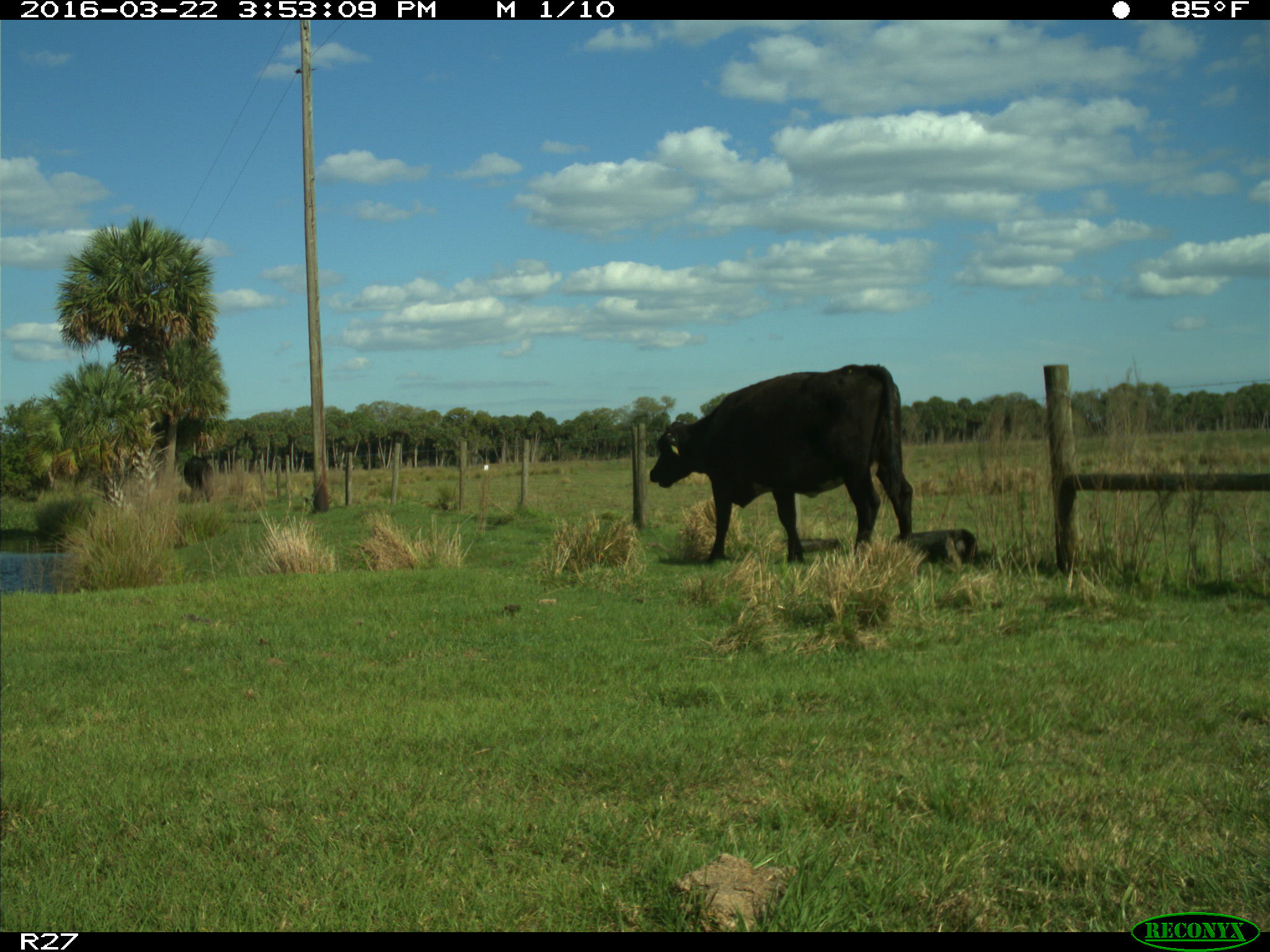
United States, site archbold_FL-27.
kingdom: Animalia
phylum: Chordata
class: Mammalia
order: Artiodactyla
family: Bovidae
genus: Bos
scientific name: Bos taurus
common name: domestic cow